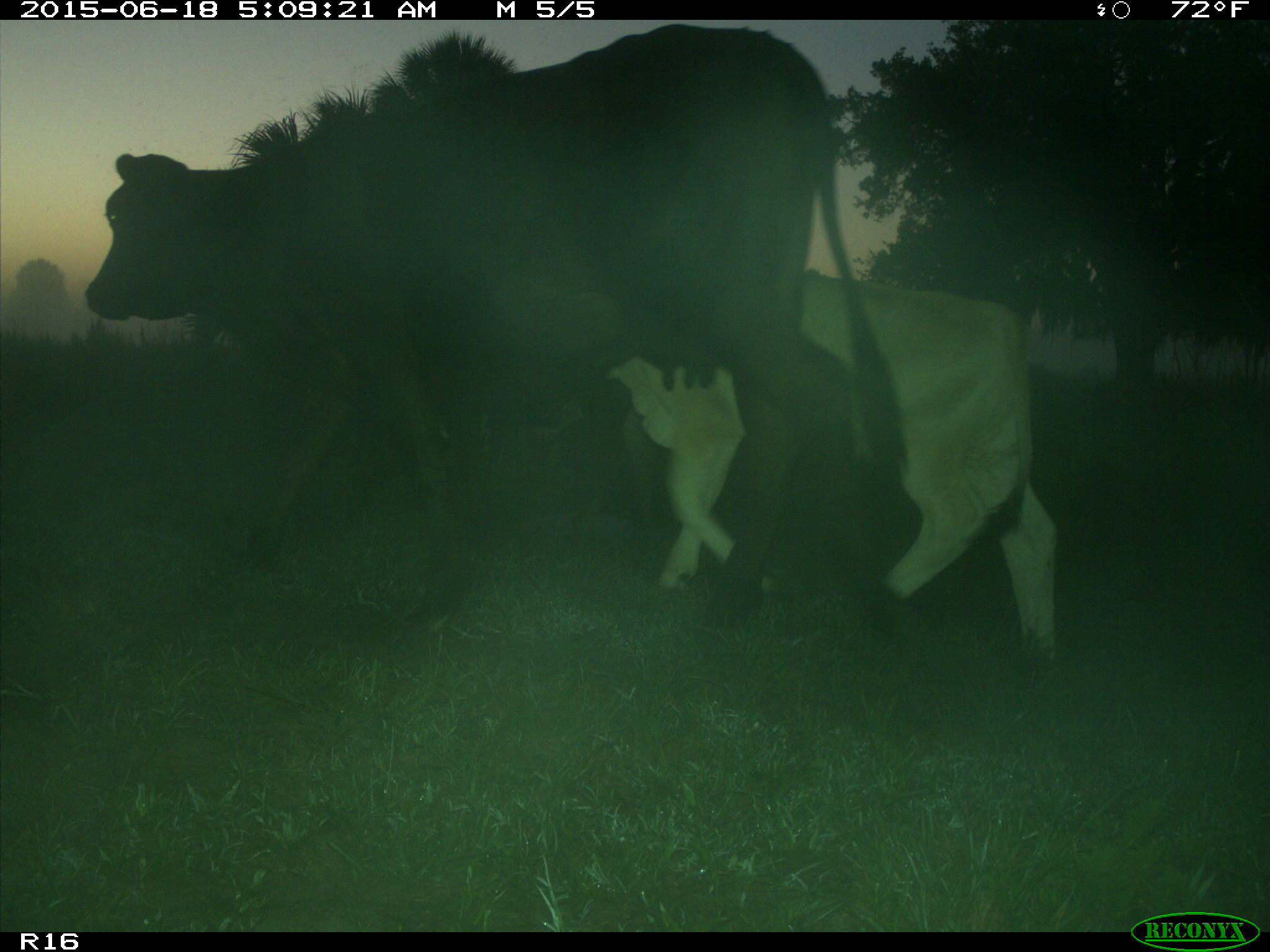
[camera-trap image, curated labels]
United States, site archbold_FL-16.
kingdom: Animalia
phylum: Chordata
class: Mammalia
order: Artiodactyla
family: Bovidae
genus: Bos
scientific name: Bos taurus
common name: domestic cow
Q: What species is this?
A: Bos taurus (domestic cow).